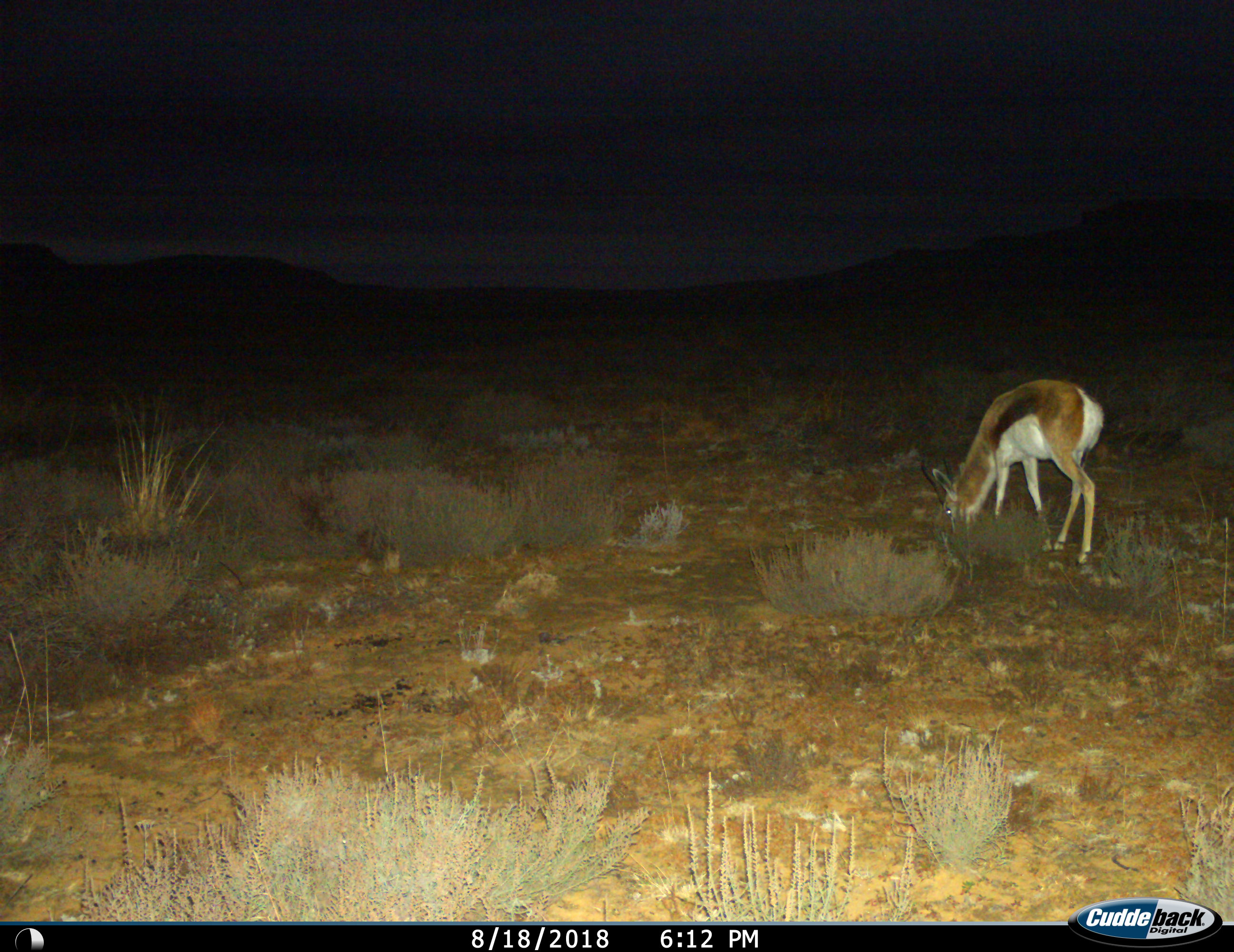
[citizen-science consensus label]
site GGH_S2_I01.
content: unidentified animal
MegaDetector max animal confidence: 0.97